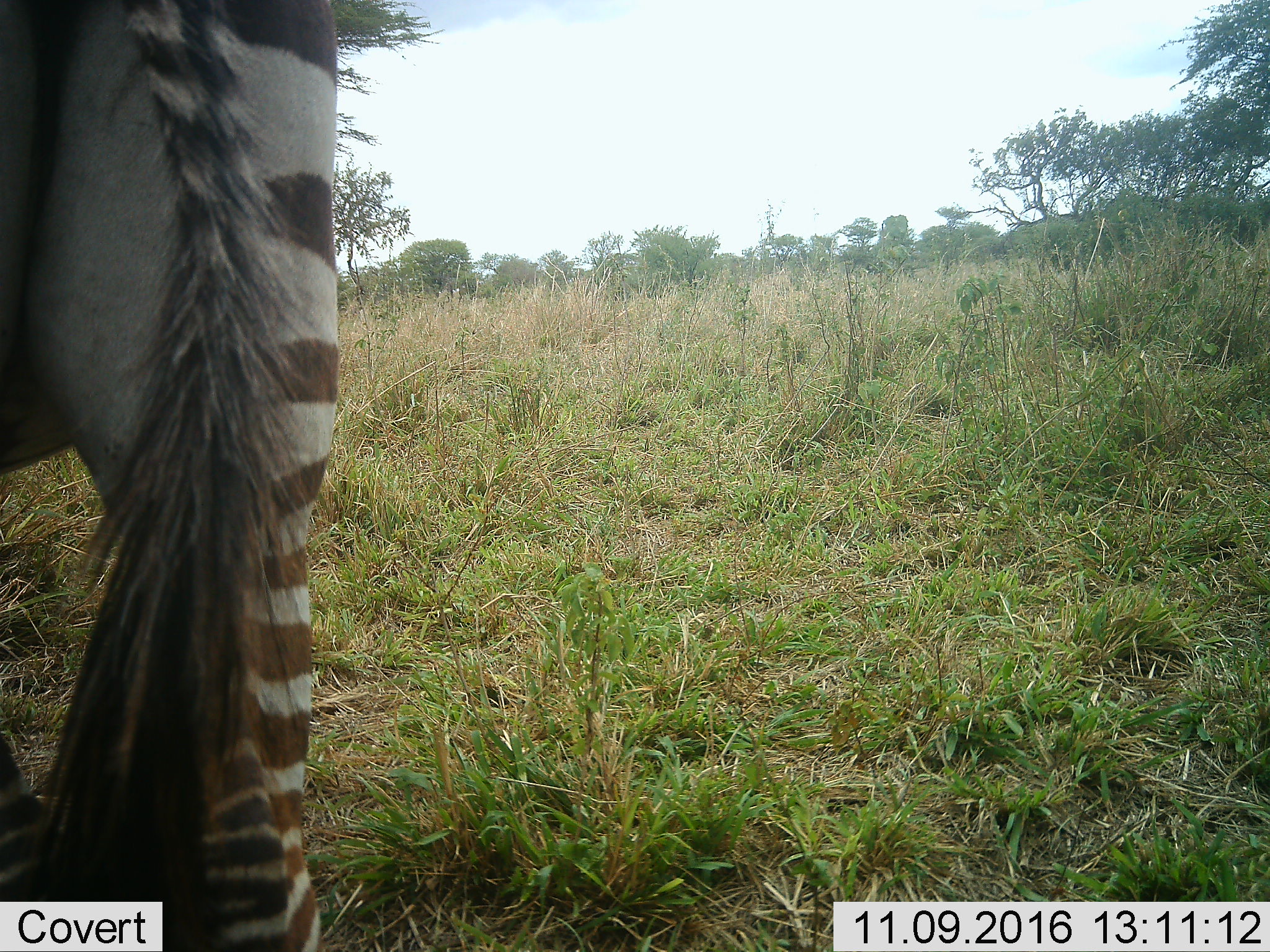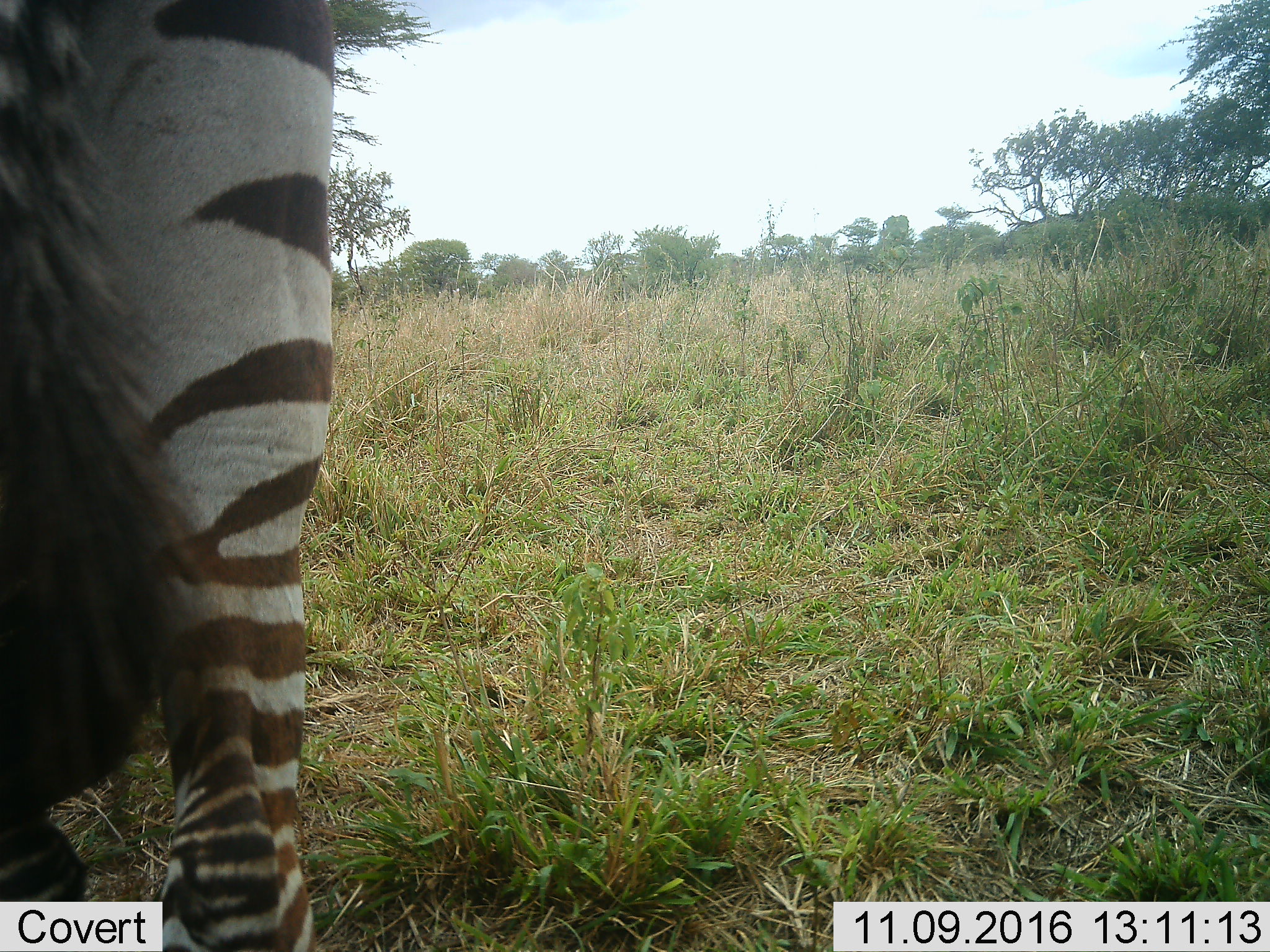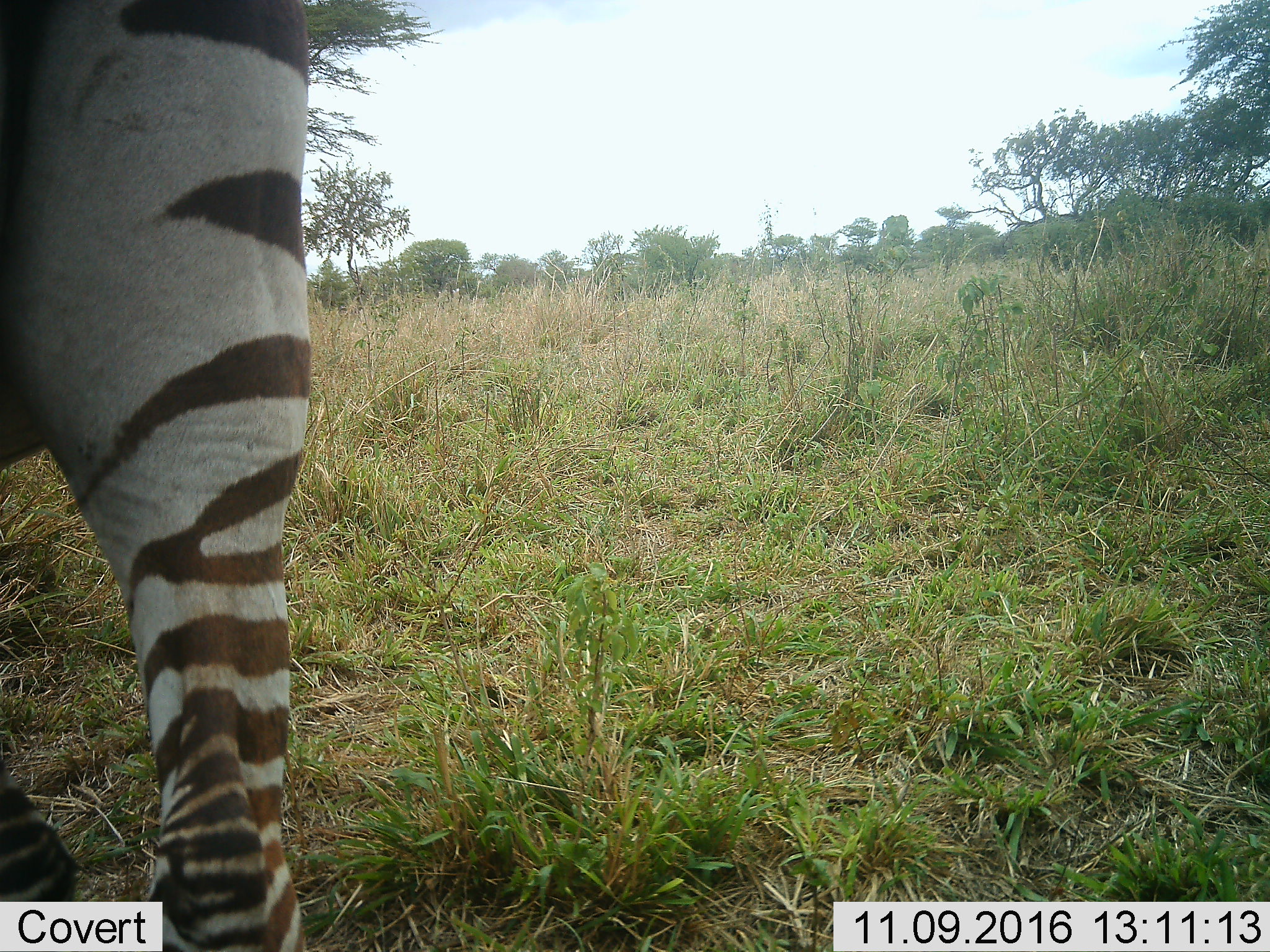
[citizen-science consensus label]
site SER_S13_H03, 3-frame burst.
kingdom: Animalia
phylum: Chordata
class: Mammalia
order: Perissodactyla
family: Equidae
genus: Equus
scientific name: Equus quagga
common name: plains zebra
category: zebraplains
Zebraplains (plains zebra) (Equus quagga), count 1. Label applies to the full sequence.